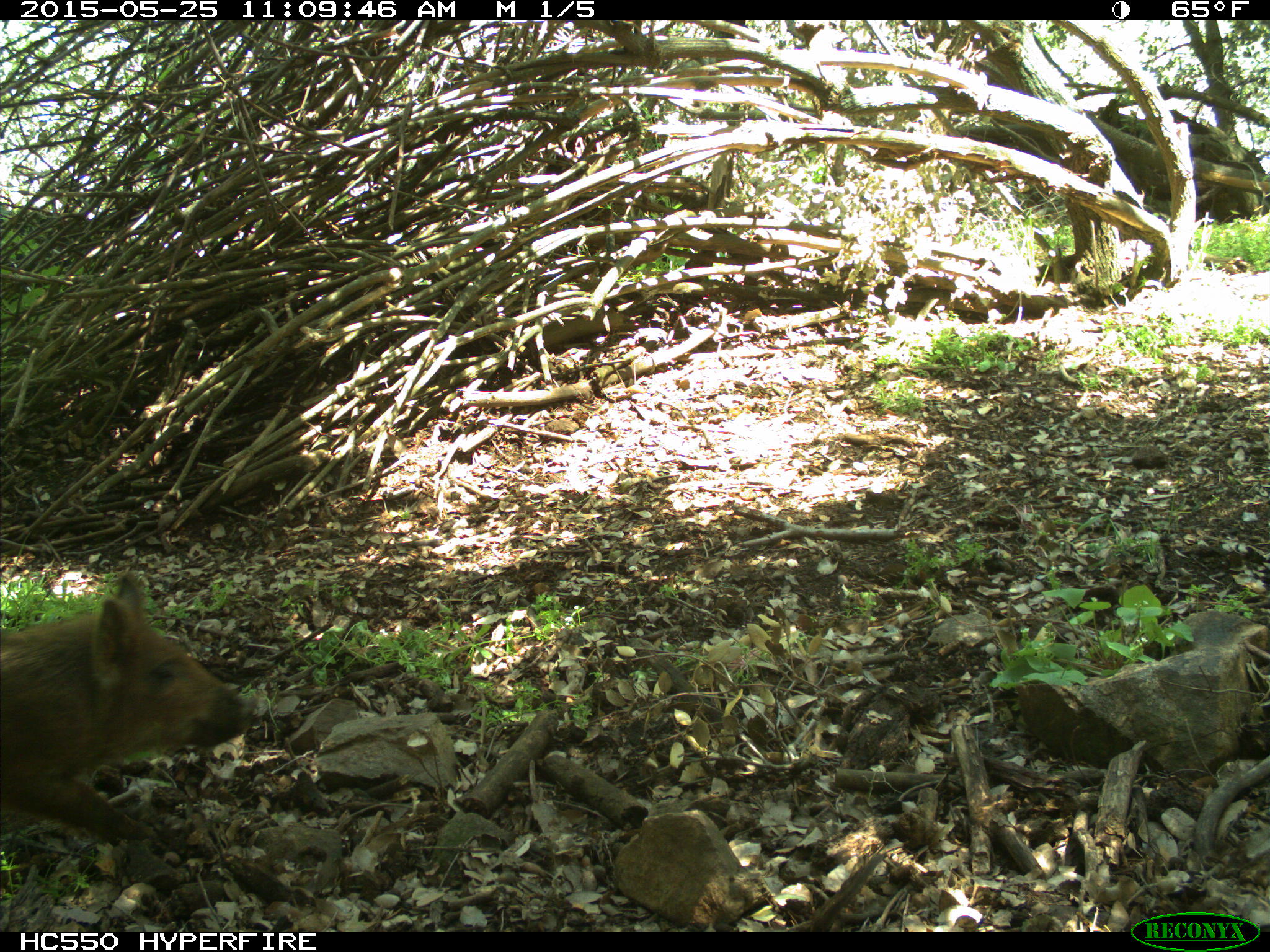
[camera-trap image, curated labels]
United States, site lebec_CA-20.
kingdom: Animalia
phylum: Chordata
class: Mammalia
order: Artiodactyla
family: Suidae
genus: Sus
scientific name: Sus scrofa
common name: wild boar